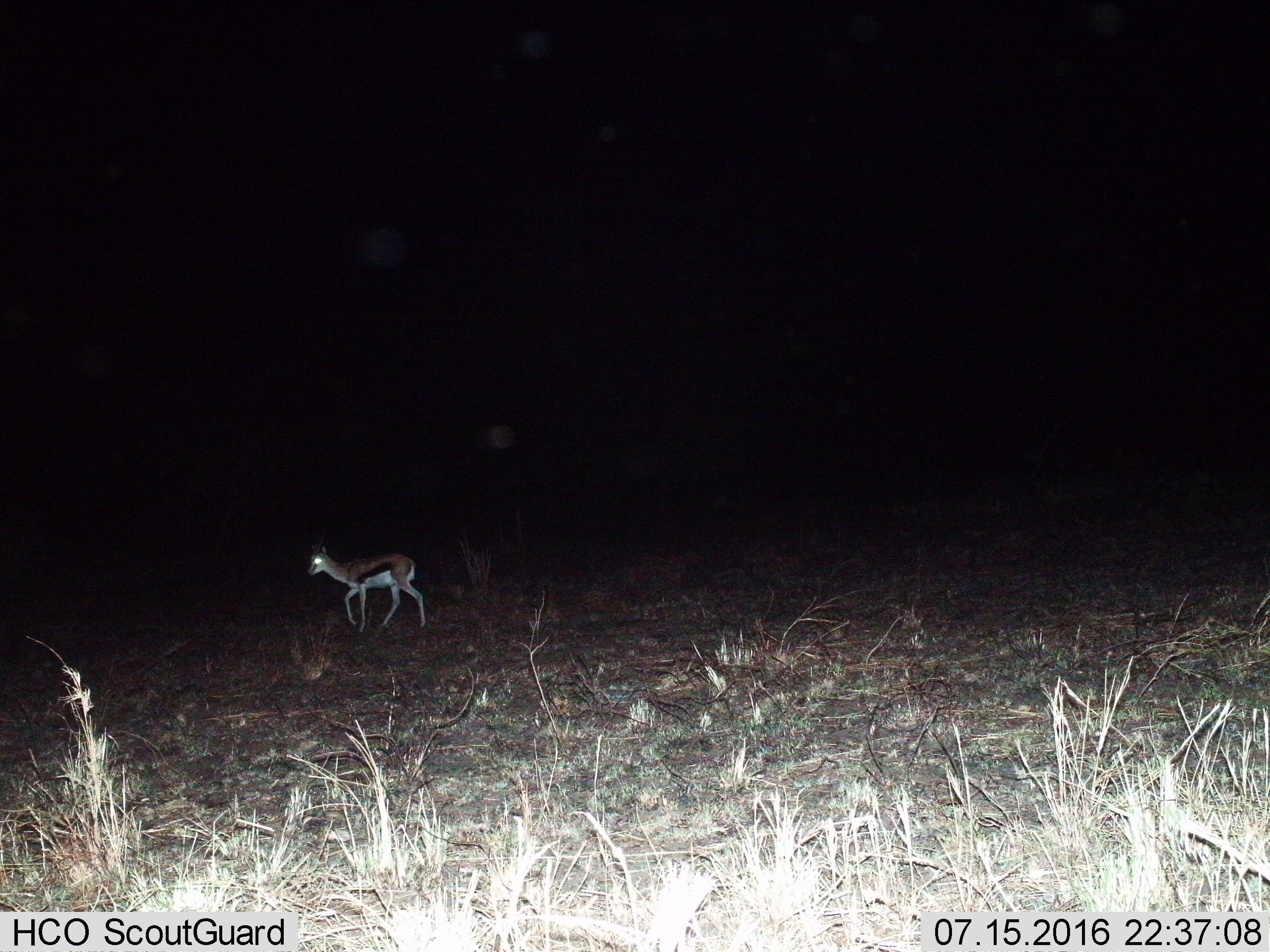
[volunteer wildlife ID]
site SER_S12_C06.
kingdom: Animalia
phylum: Chordata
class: Mammalia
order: Artiodactyla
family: Bovidae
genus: Eudorcas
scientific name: Eudorcas thomsonii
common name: thomson's gazelle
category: gazellethomsons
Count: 1.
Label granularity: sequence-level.